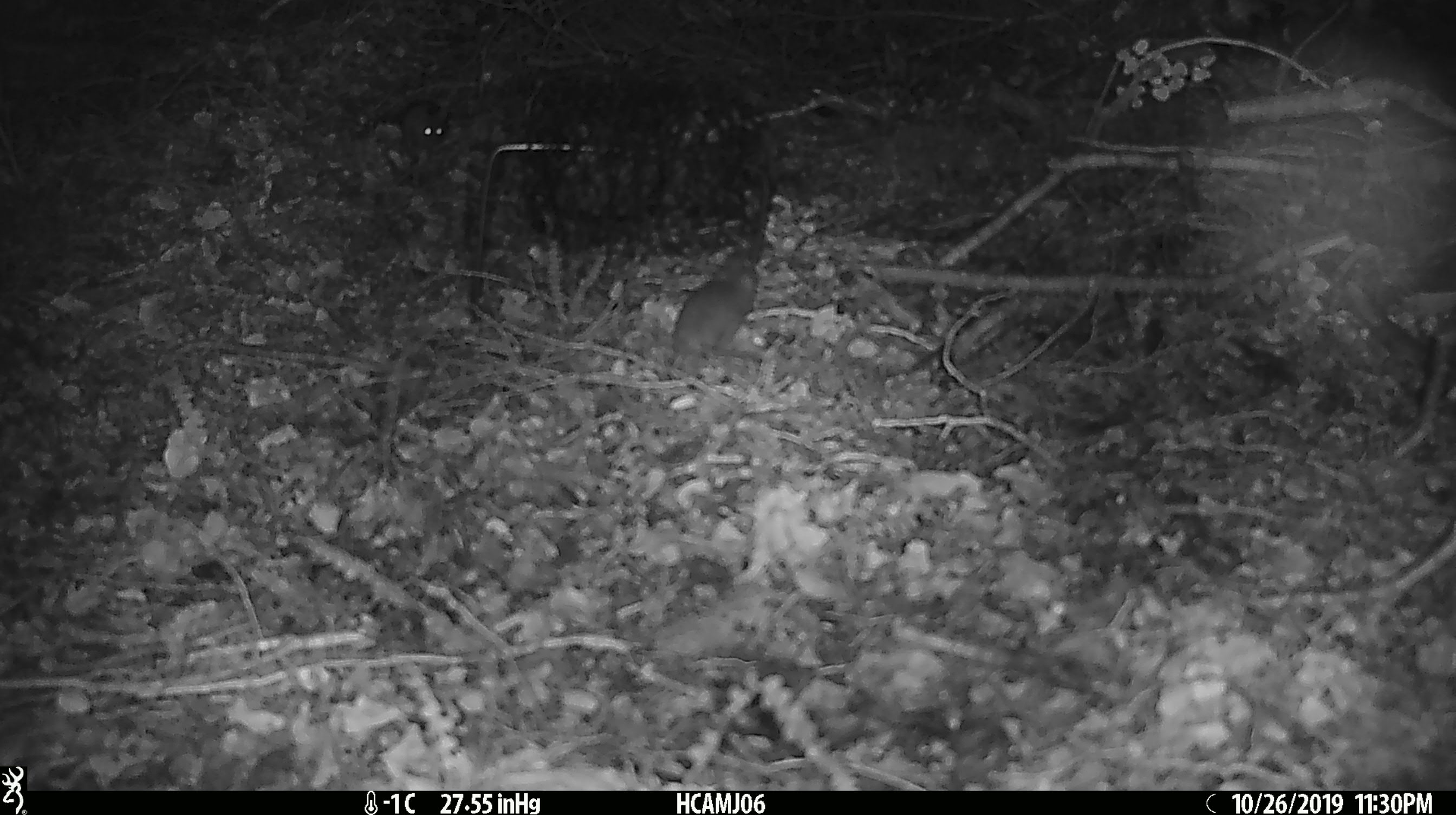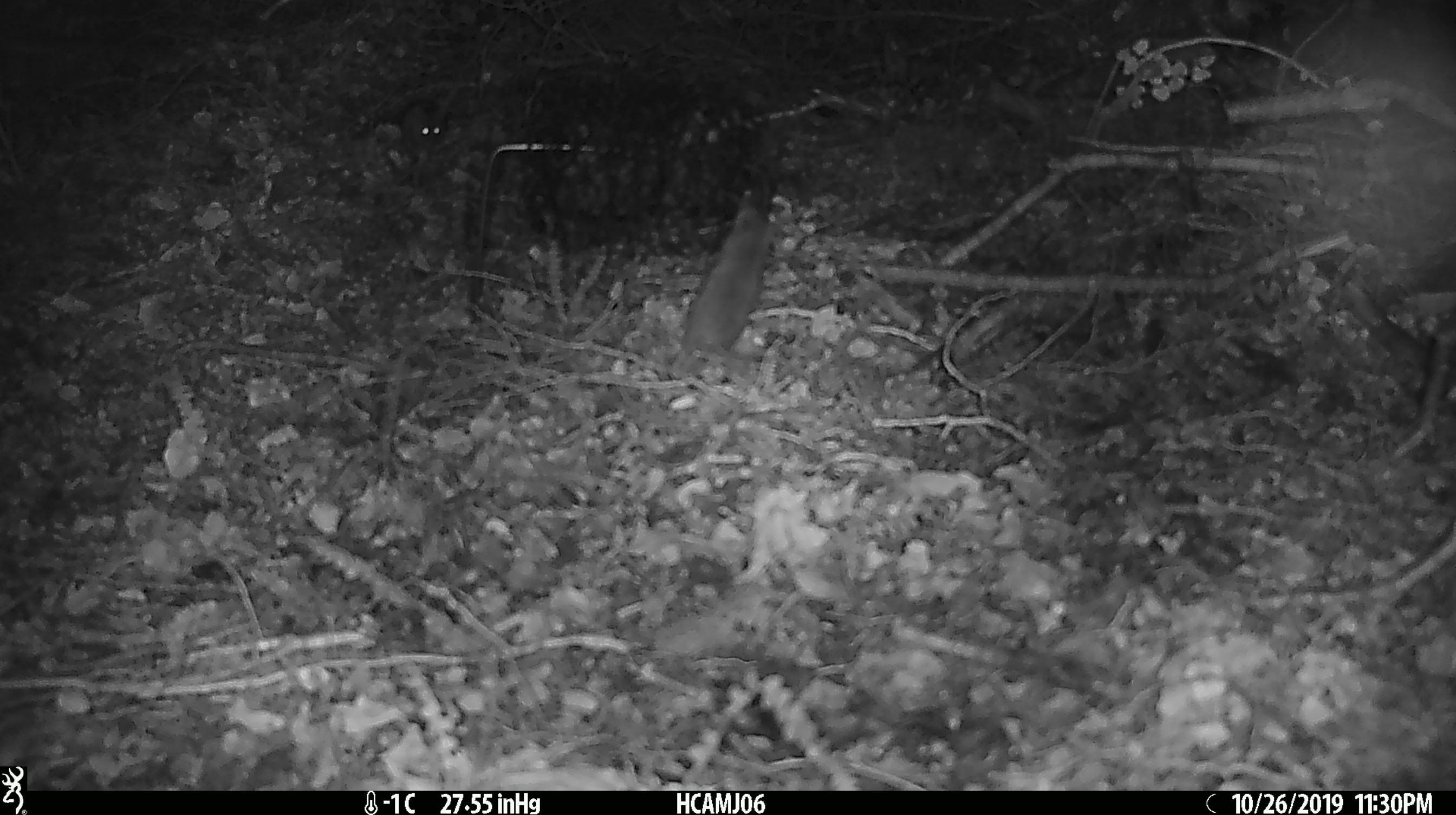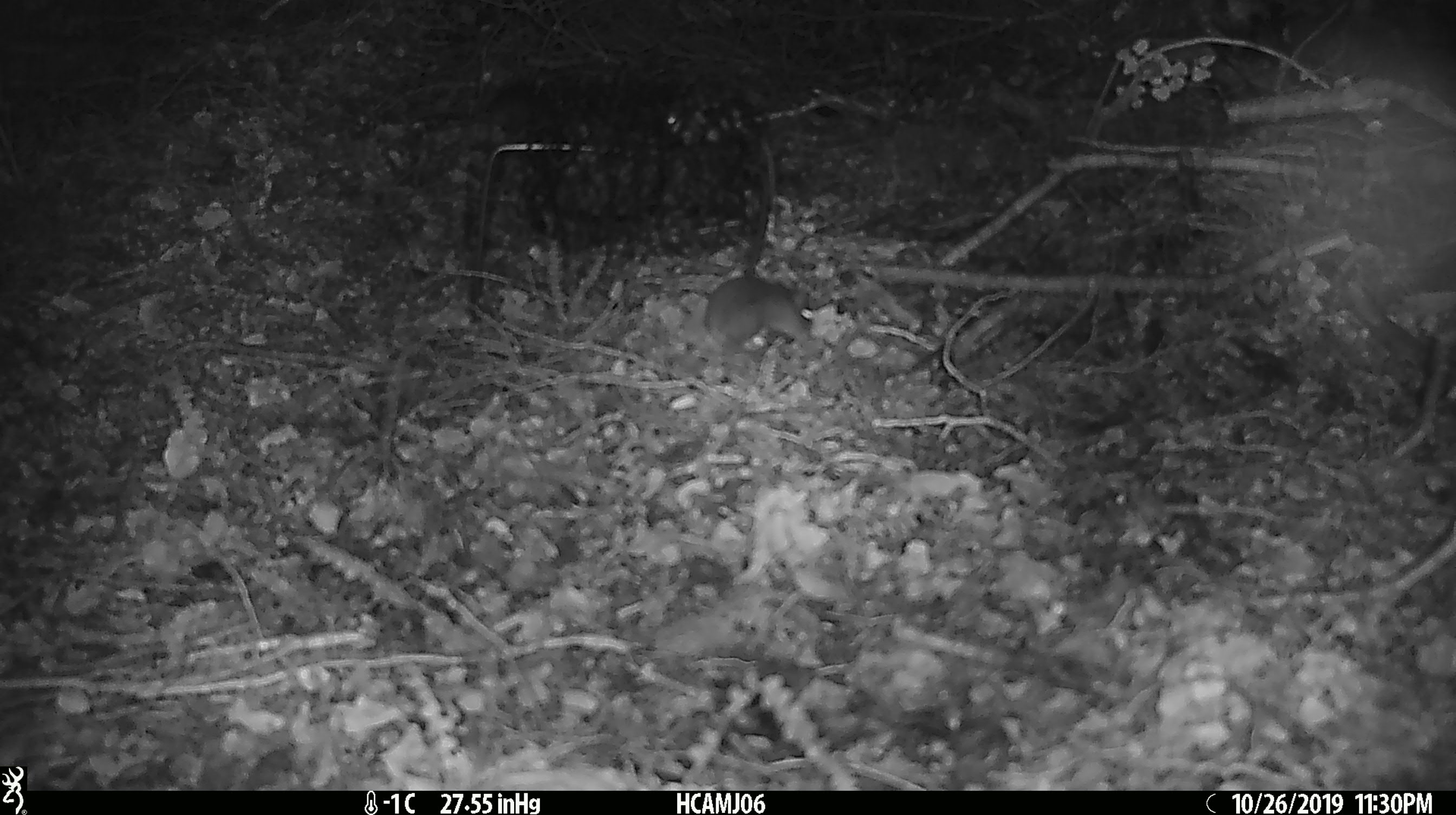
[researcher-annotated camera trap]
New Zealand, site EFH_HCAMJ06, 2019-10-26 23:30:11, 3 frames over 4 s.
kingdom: Animalia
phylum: Chordata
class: Mammalia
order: Rodentia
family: Muridae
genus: Mus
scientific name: Mus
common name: mouse